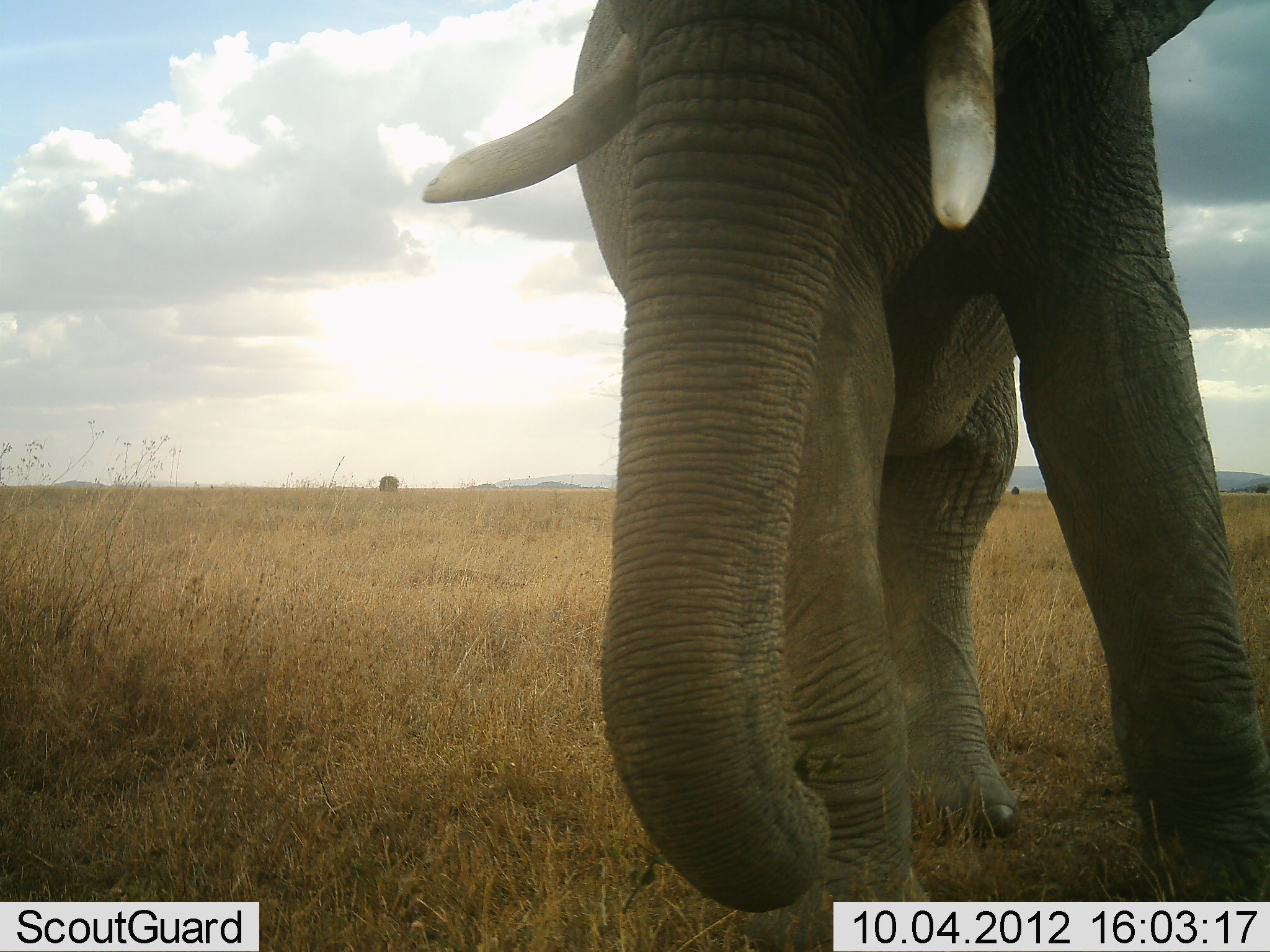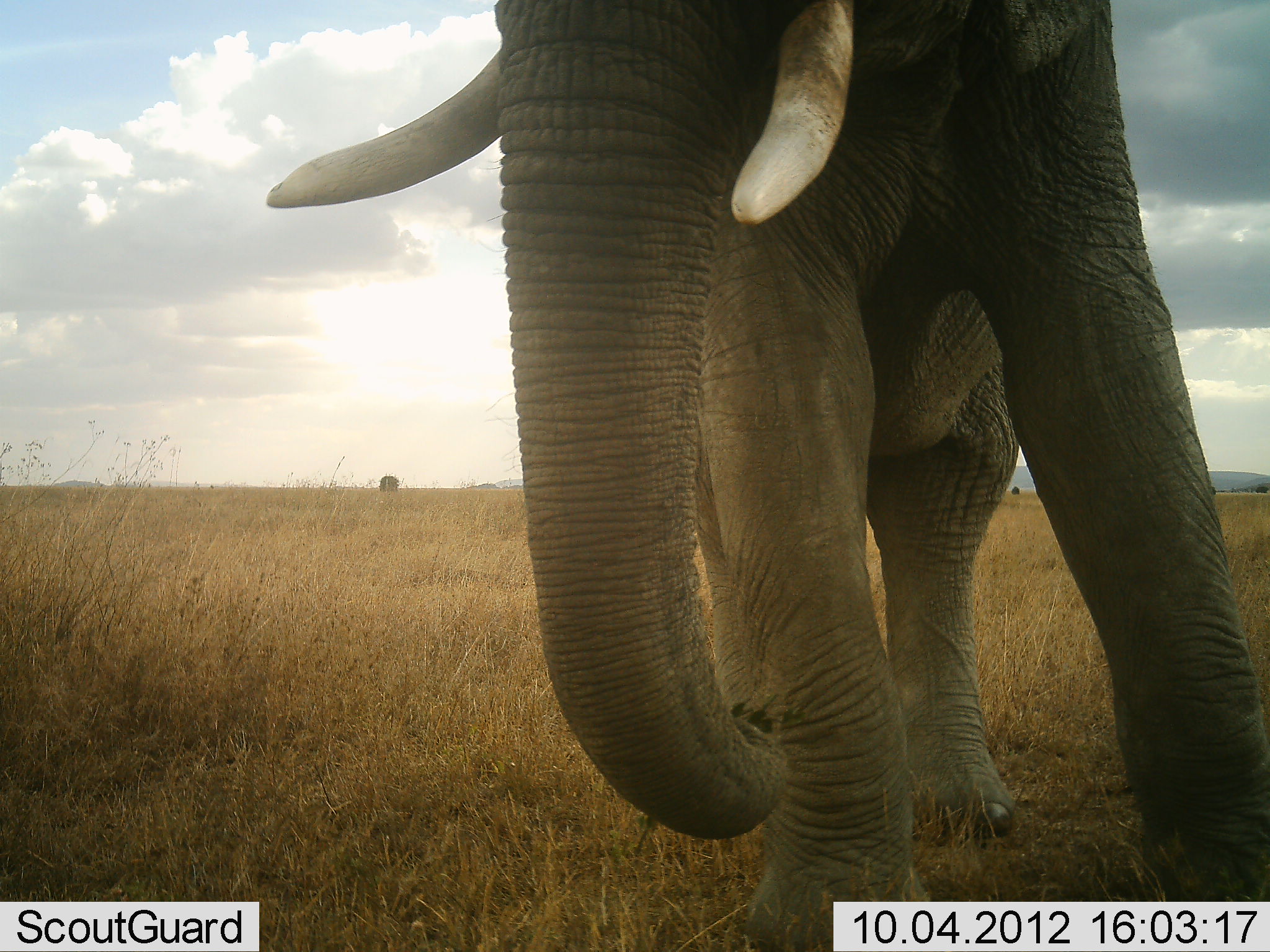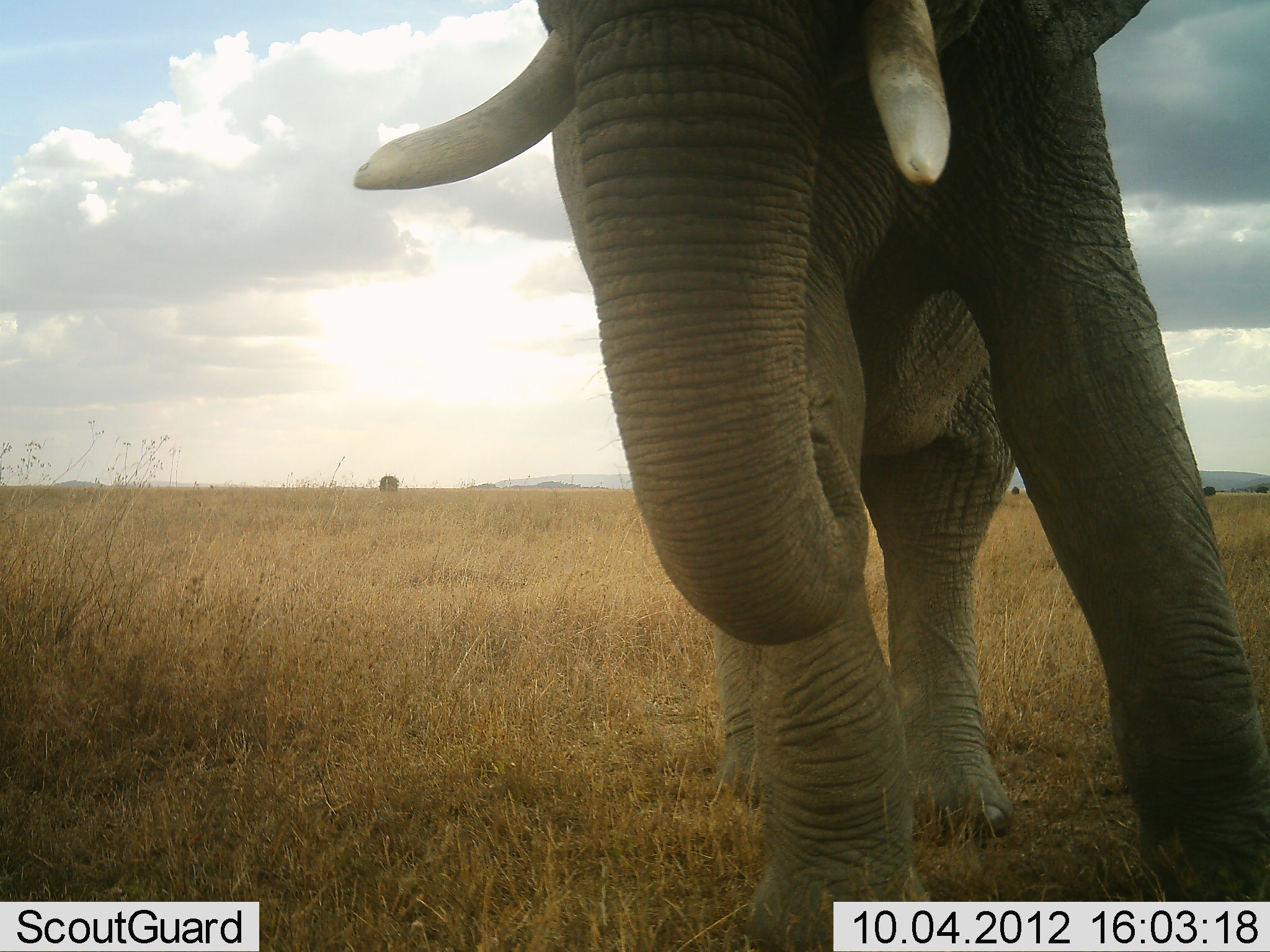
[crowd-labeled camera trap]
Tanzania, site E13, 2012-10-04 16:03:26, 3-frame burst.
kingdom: Animalia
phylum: Chordata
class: Mammalia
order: Proboscidea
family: Elephantidae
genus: Loxodonta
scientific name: Loxodonta africana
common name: african bush elephant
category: elephant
Elephant (african bush elephant) (Loxodonta africana), count 1. Behavior (volunteer vote fractions): standing 90%, resting 0%, moving 0%, interacting 0%. Young present (vote fraction): 0%. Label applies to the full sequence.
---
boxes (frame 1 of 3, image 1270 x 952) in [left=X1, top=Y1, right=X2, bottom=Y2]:
animal: [left=421, top=0, right=1268, bottom=912]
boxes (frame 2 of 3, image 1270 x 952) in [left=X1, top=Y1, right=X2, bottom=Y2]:
animal: [left=266, top=0, right=1269, bottom=951]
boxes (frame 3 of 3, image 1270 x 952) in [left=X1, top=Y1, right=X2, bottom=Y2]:
animal: [left=356, top=0, right=1268, bottom=952]